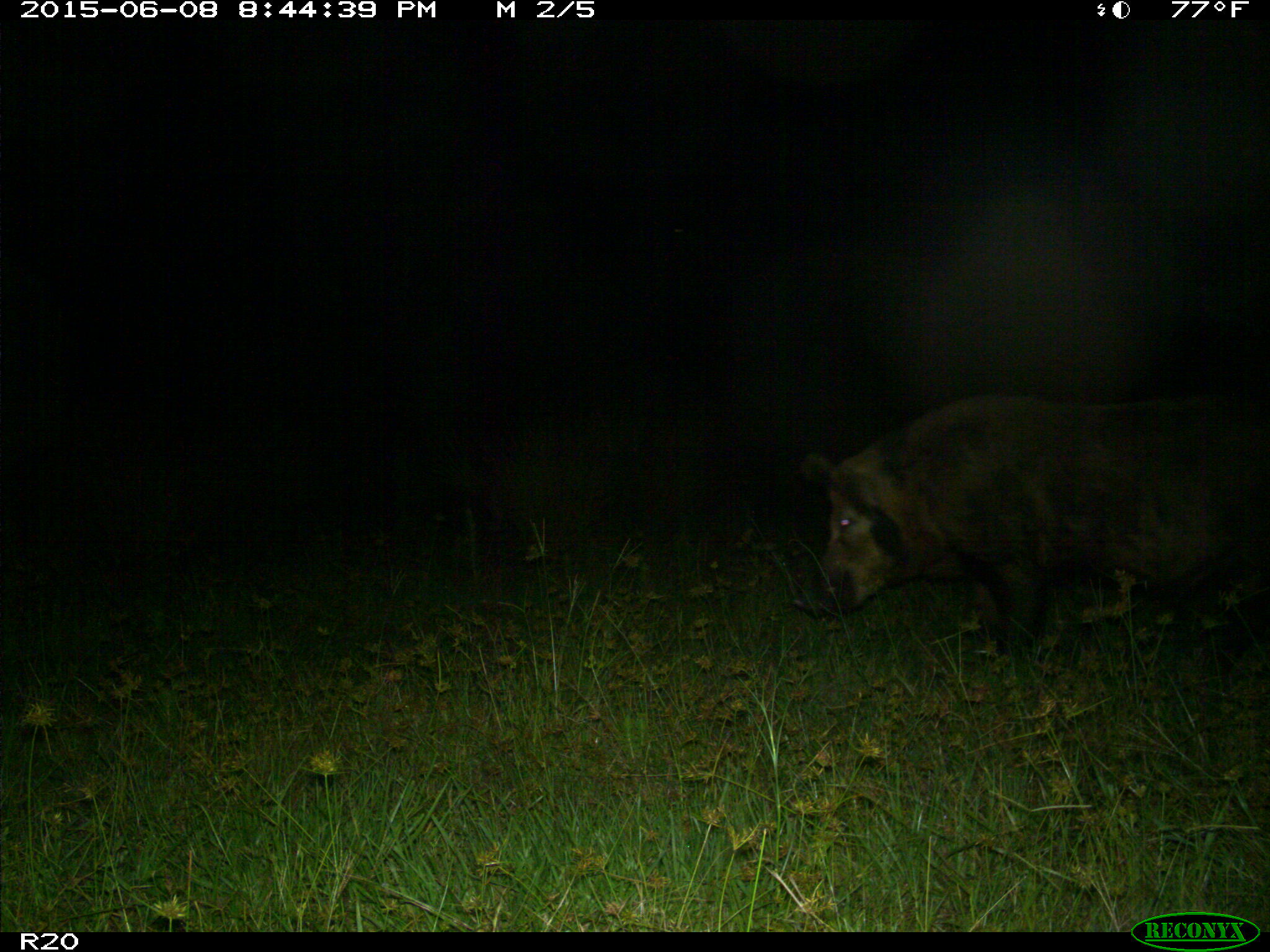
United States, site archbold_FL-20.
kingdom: Animalia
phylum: Chordata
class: Mammalia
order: Artiodactyla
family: Suidae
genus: Sus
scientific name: Sus scrofa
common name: wild boar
Sus scrofa (wild boar).